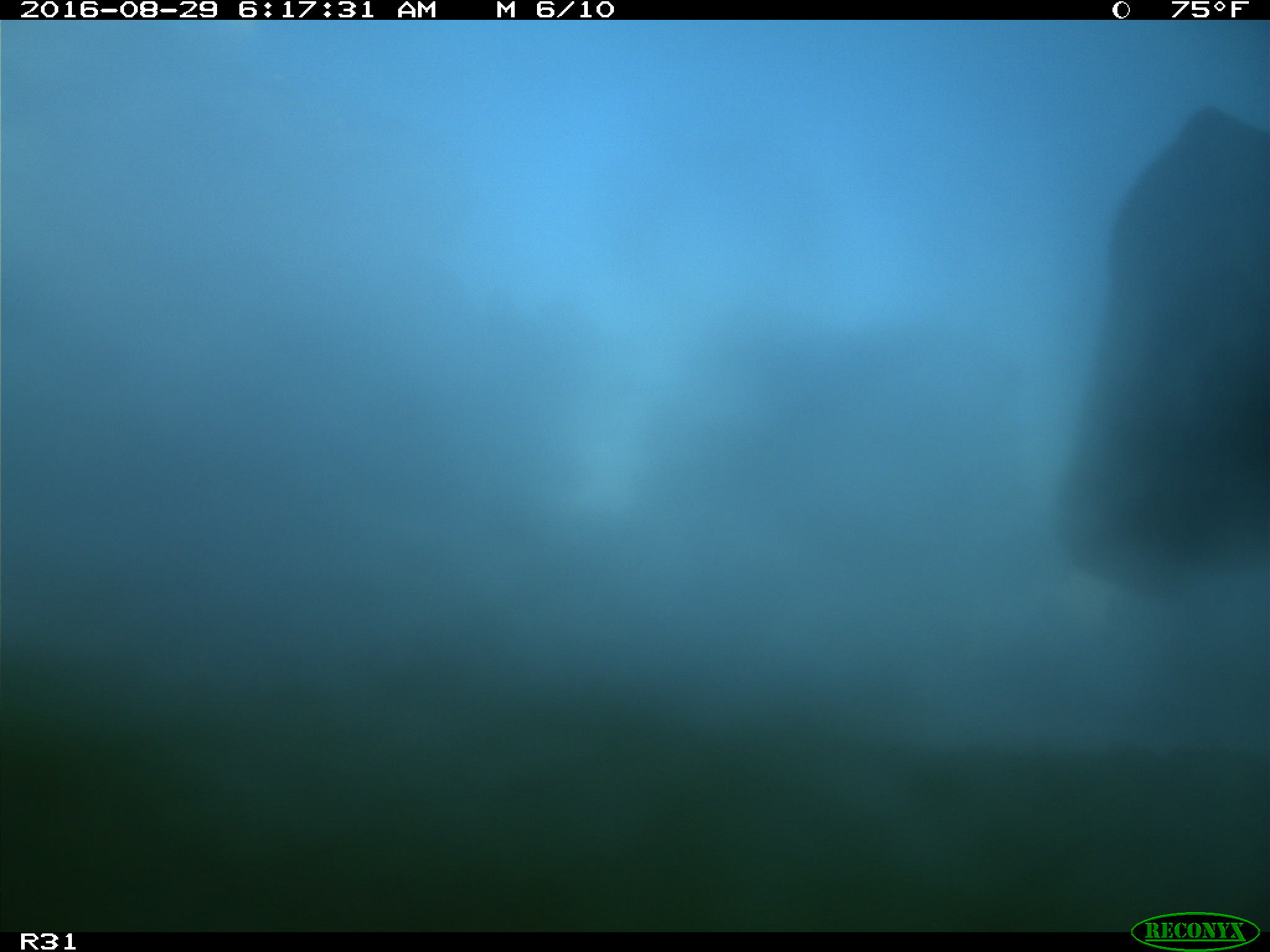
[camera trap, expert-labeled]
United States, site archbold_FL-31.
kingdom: Animalia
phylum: Chordata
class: Mammalia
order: Artiodactyla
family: Bovidae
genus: Bos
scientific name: Bos taurus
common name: domestic cow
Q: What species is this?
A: Bos taurus (domestic cow).